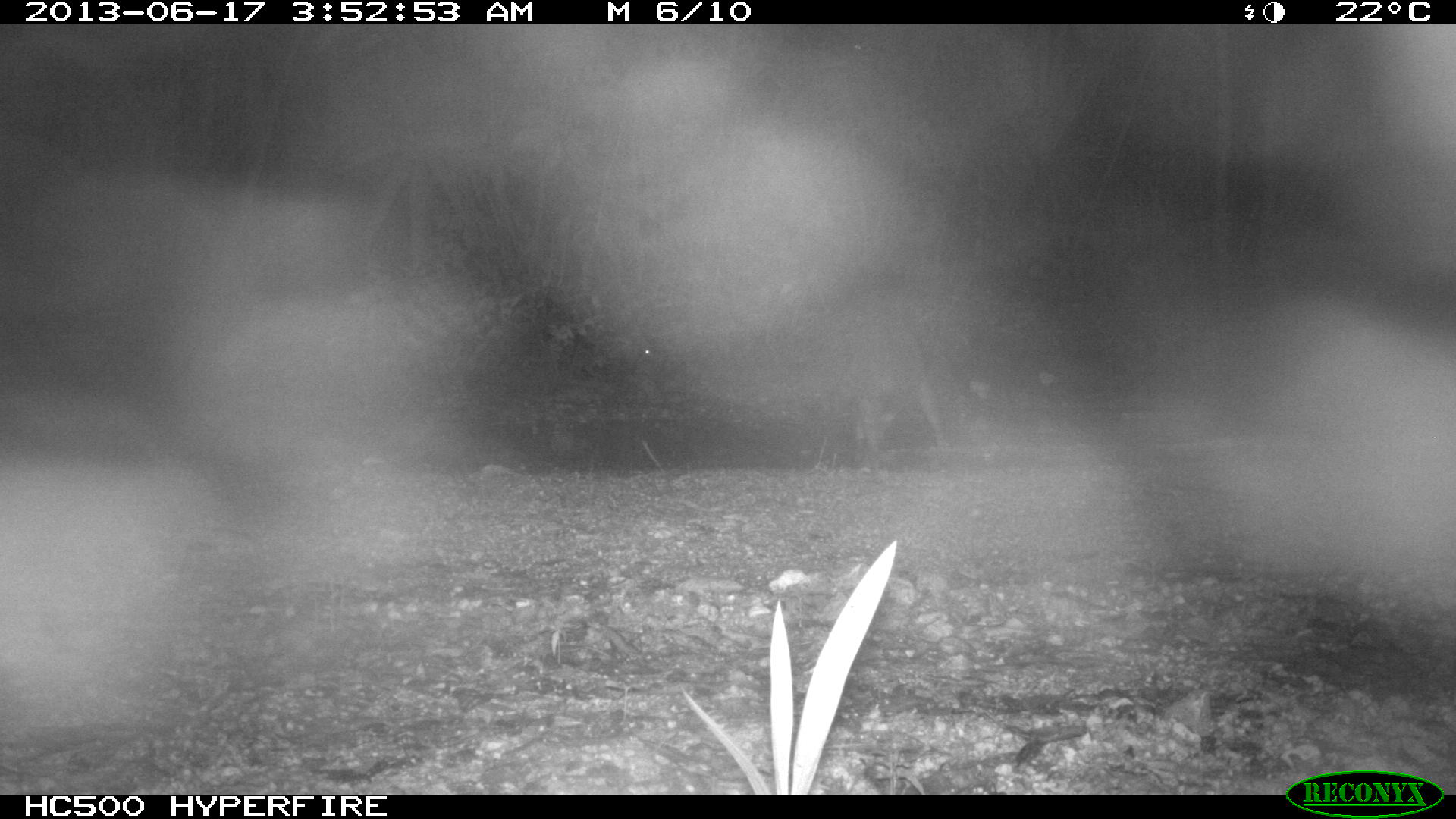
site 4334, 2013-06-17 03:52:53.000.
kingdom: Animalia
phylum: Chordata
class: Mammalia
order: Carnivora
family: Procyonidae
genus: Procyon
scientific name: Procyon lotor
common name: common raccoon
Procyon lotor (common raccoon), count 1.